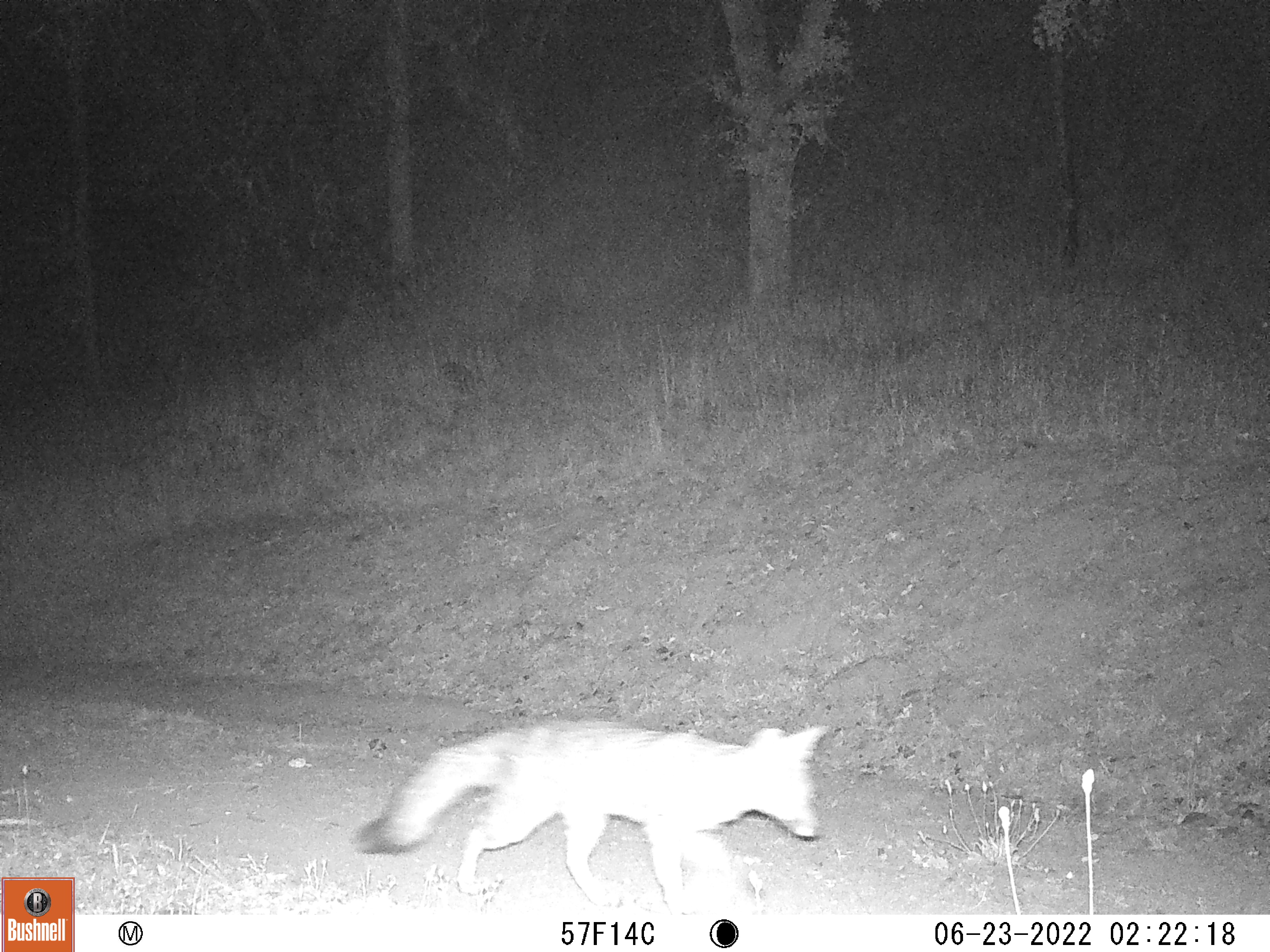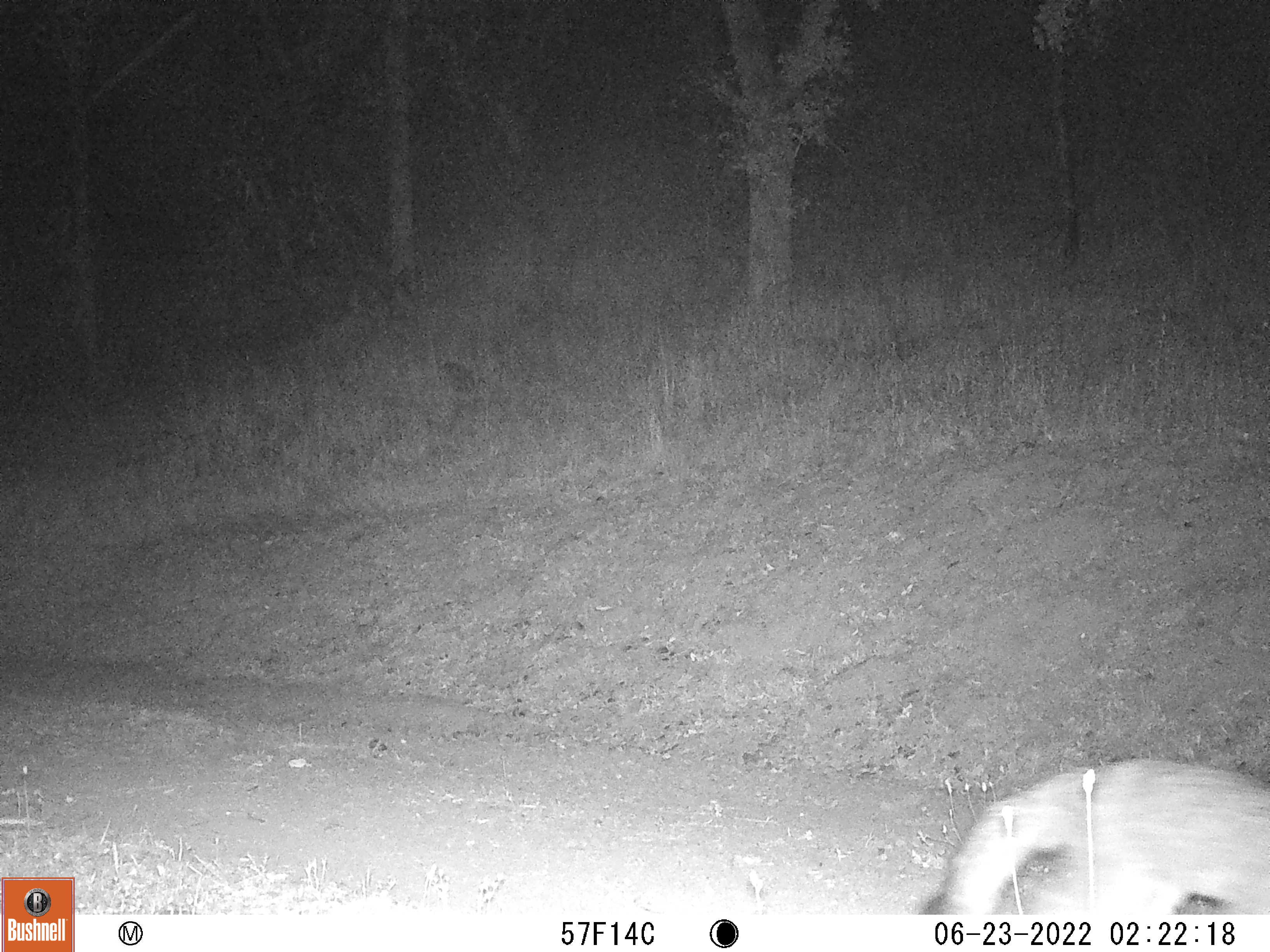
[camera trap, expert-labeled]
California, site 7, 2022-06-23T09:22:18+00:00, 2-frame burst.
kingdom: Animalia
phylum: Chordata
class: Mammalia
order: Carnivora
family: Canidae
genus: Urocyon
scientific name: Urocyon cinereoargenteus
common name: gray fox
Gray fox (Urocyon cinereoargenteus).